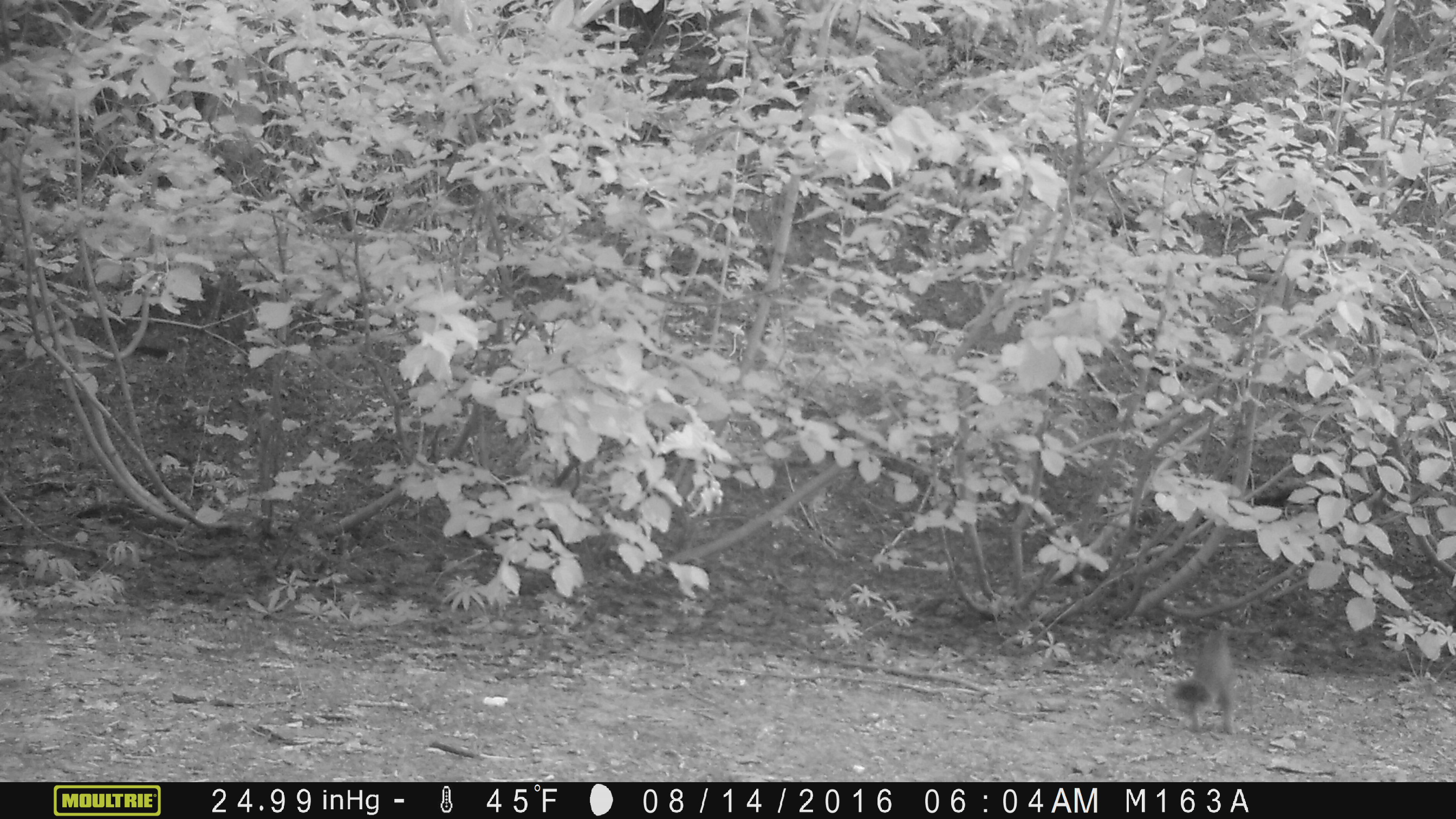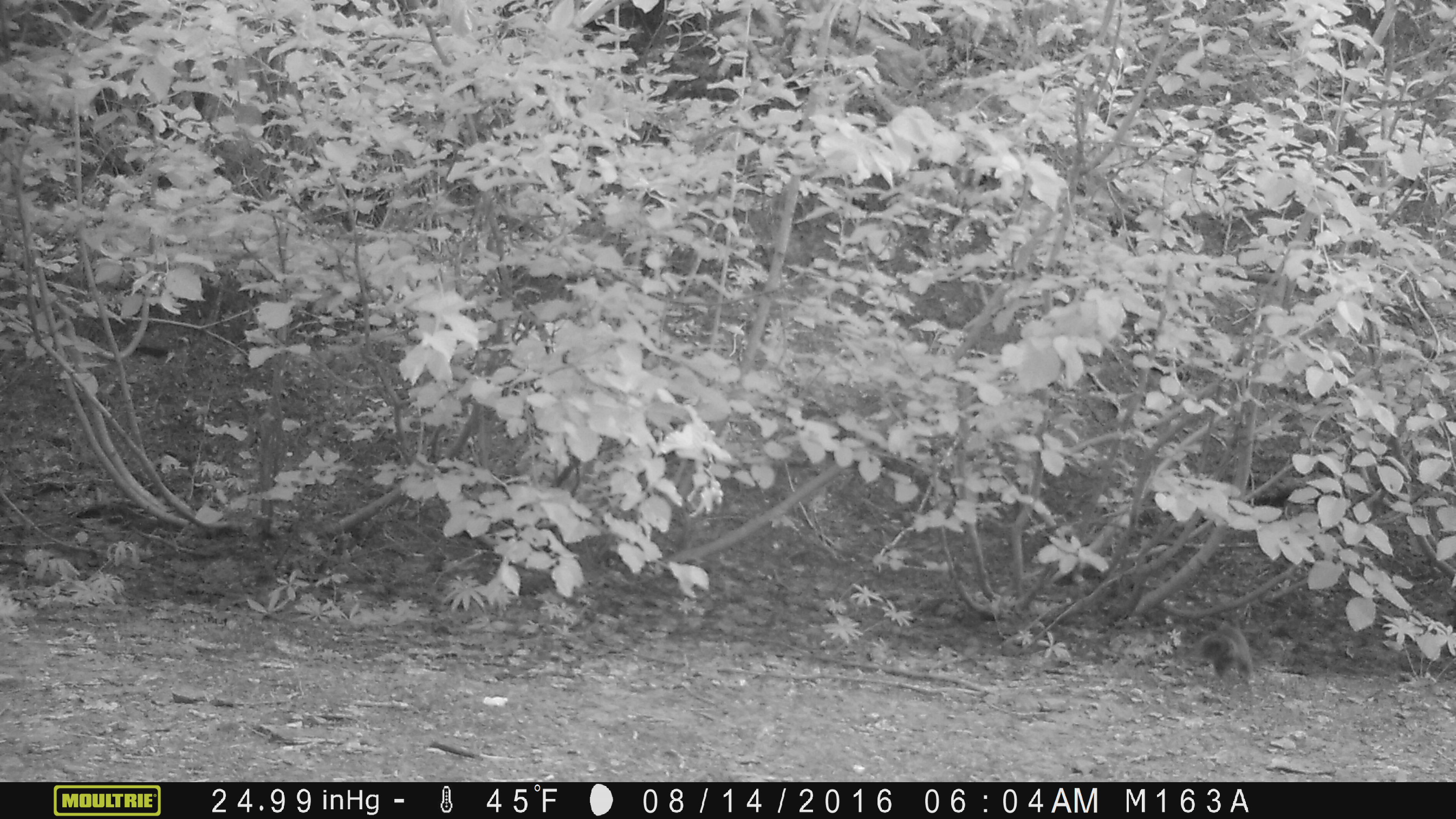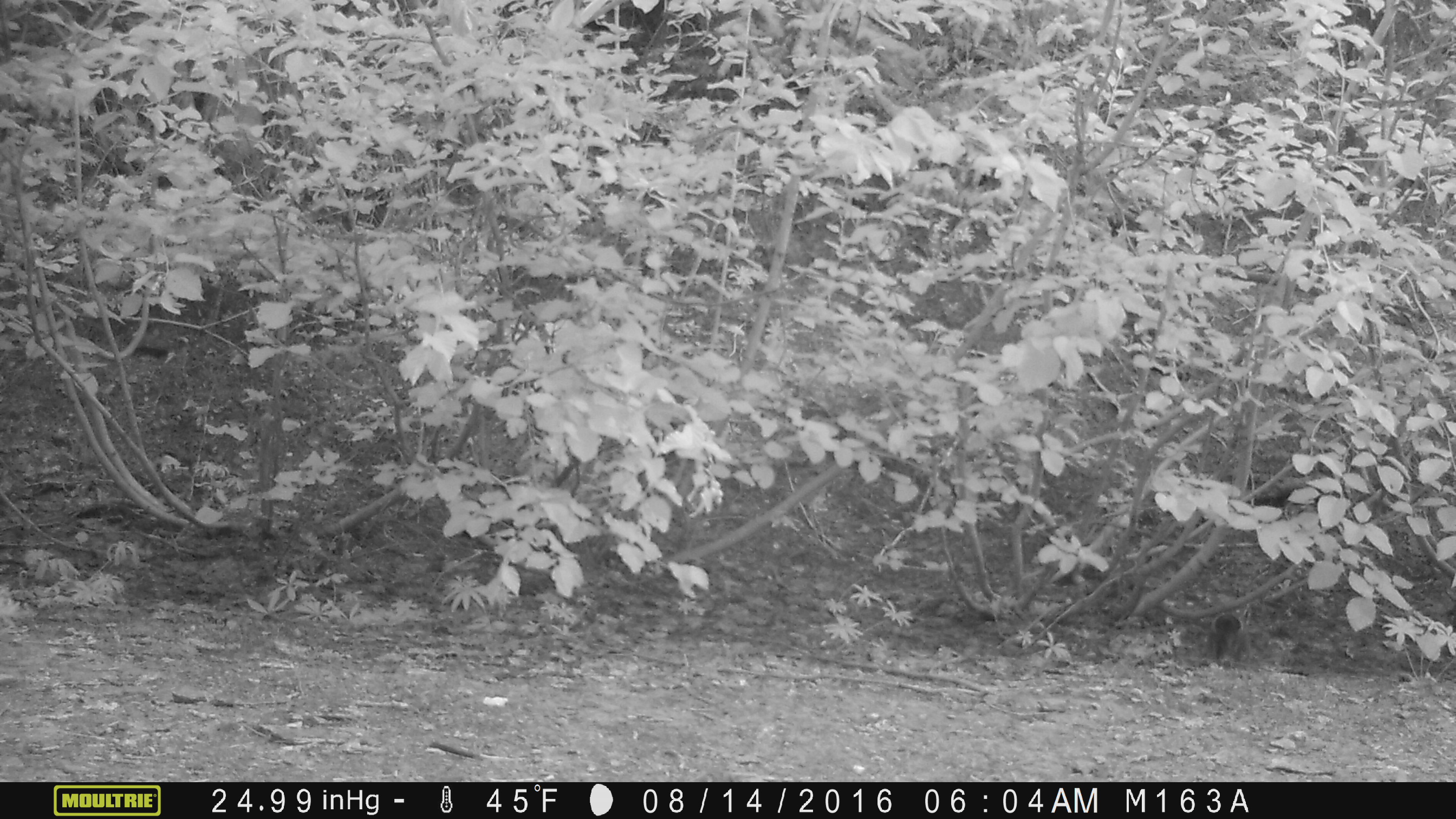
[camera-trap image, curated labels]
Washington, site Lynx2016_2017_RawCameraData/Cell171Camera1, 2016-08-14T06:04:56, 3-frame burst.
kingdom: Animalia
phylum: Chordata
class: Mammalia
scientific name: Mammalia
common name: small mammal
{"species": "small mammal (Mammalia)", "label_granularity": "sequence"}